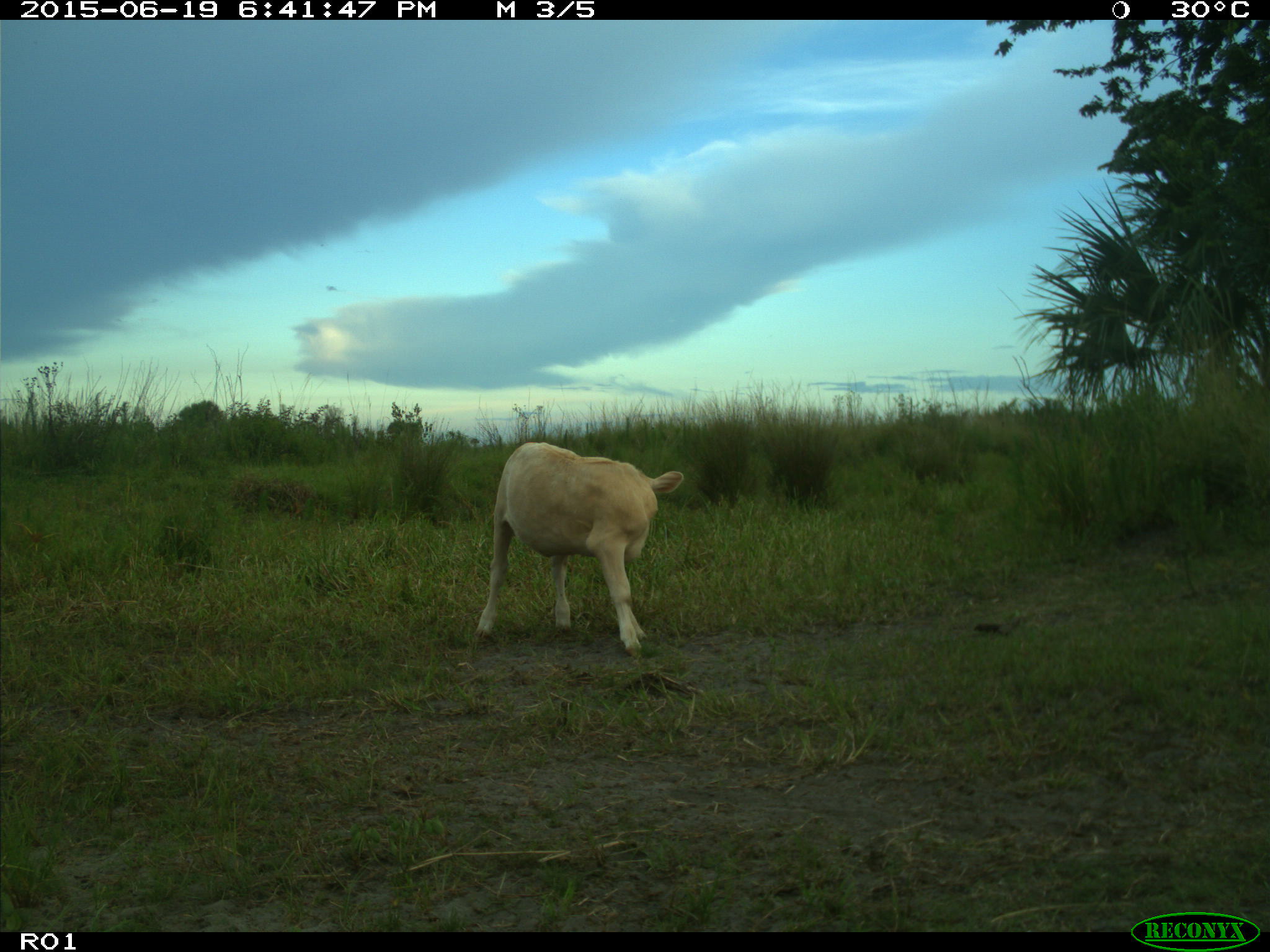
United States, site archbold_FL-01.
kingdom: Animalia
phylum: Chordata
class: Mammalia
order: Artiodactyla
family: Bovidae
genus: Bos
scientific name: Bos taurus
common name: domestic cow